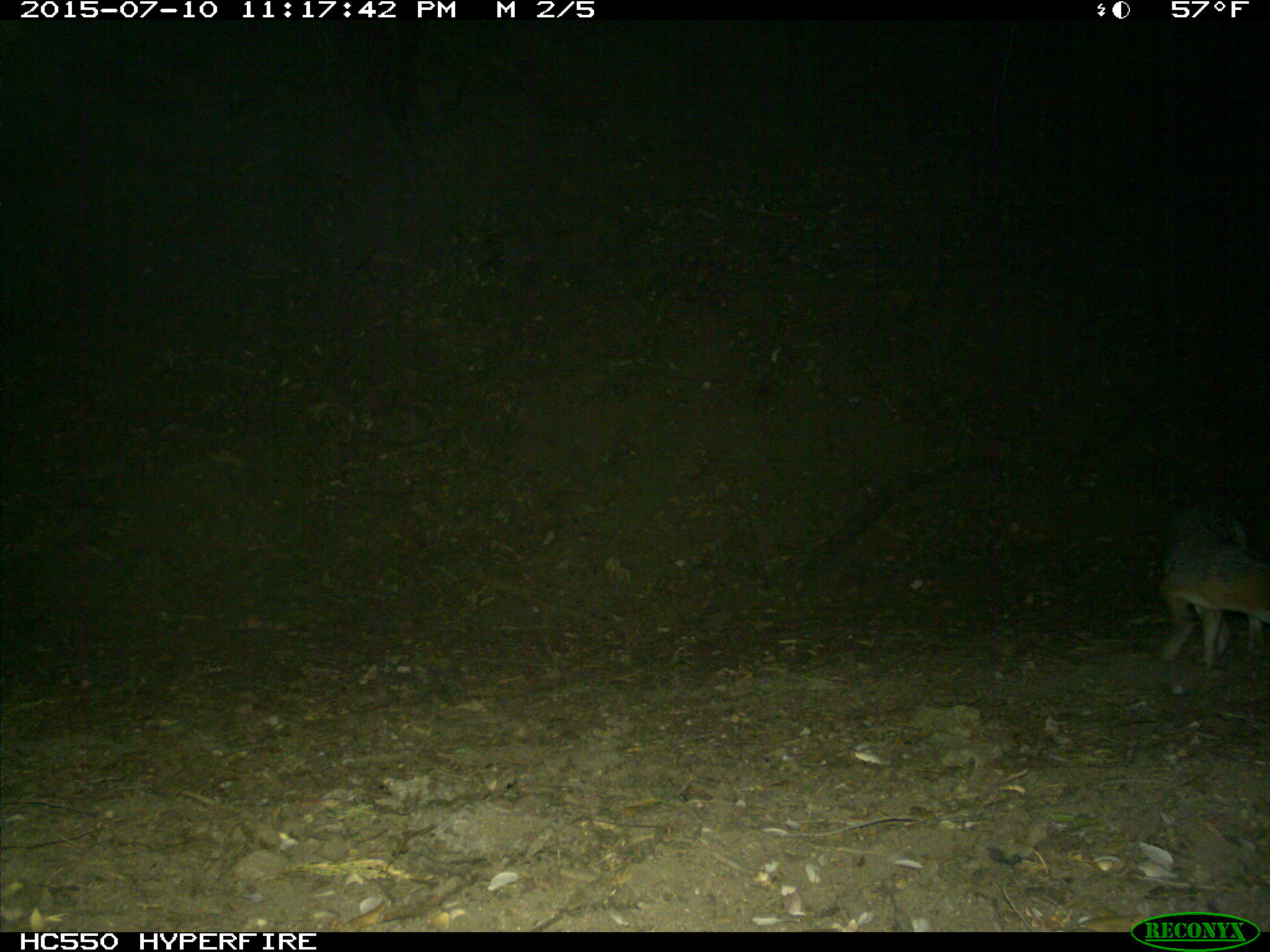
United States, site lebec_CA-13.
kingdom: Animalia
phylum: Chordata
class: Mammalia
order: Carnivora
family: Canidae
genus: Urocyon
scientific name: Urocyon cinereoargenteus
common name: gray fox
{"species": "Urocyon cinereoargenteus (gray fox)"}